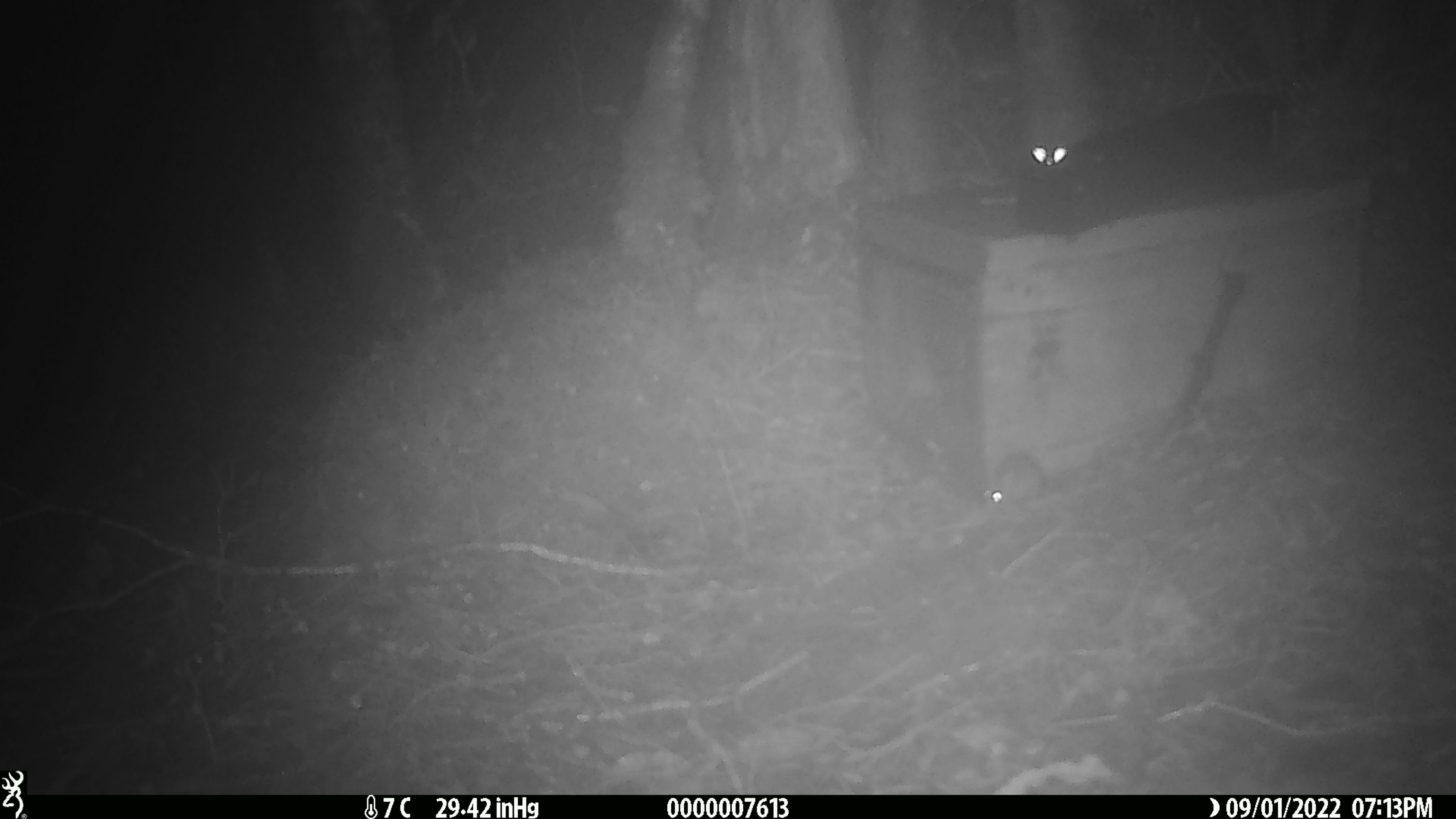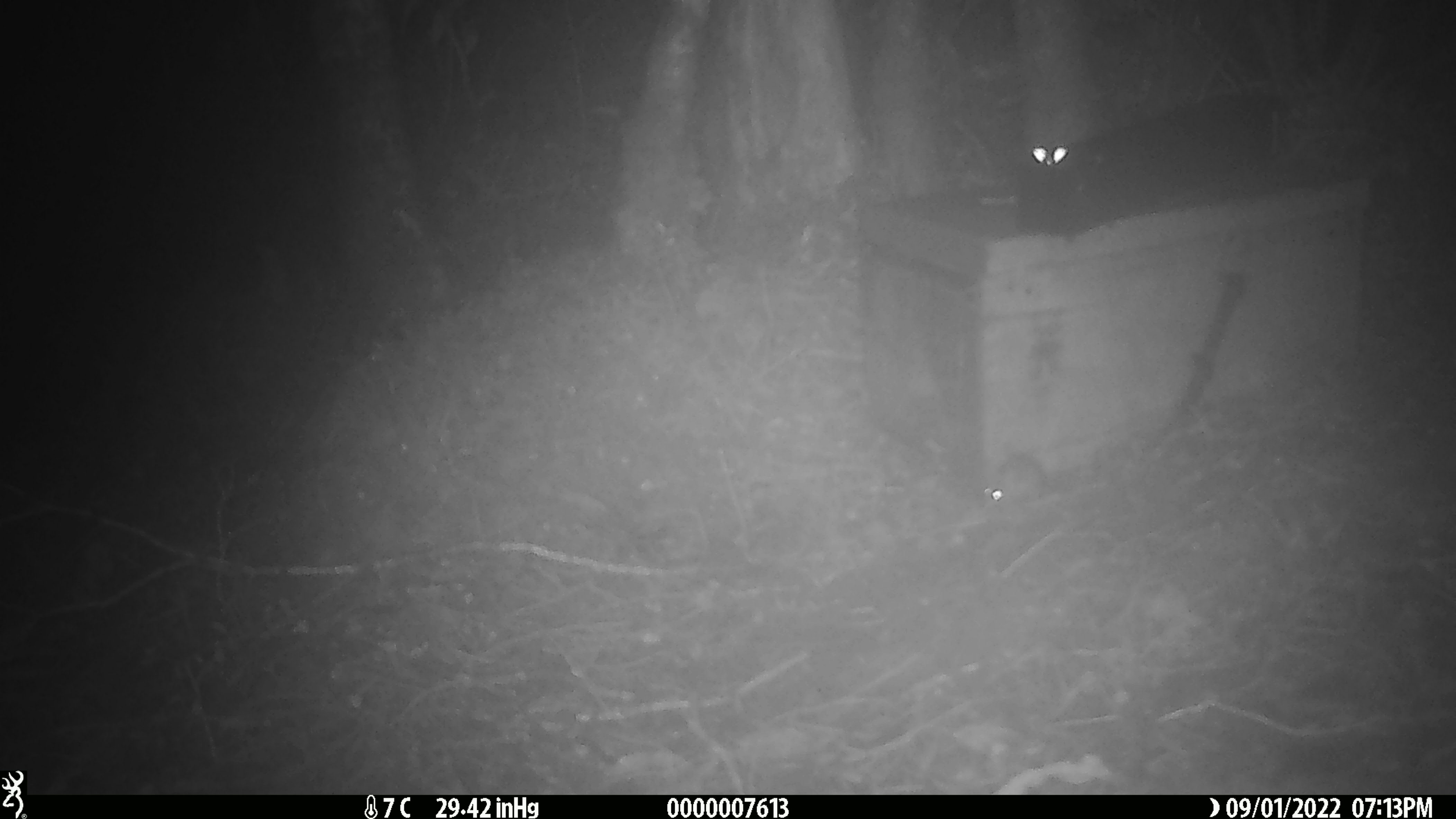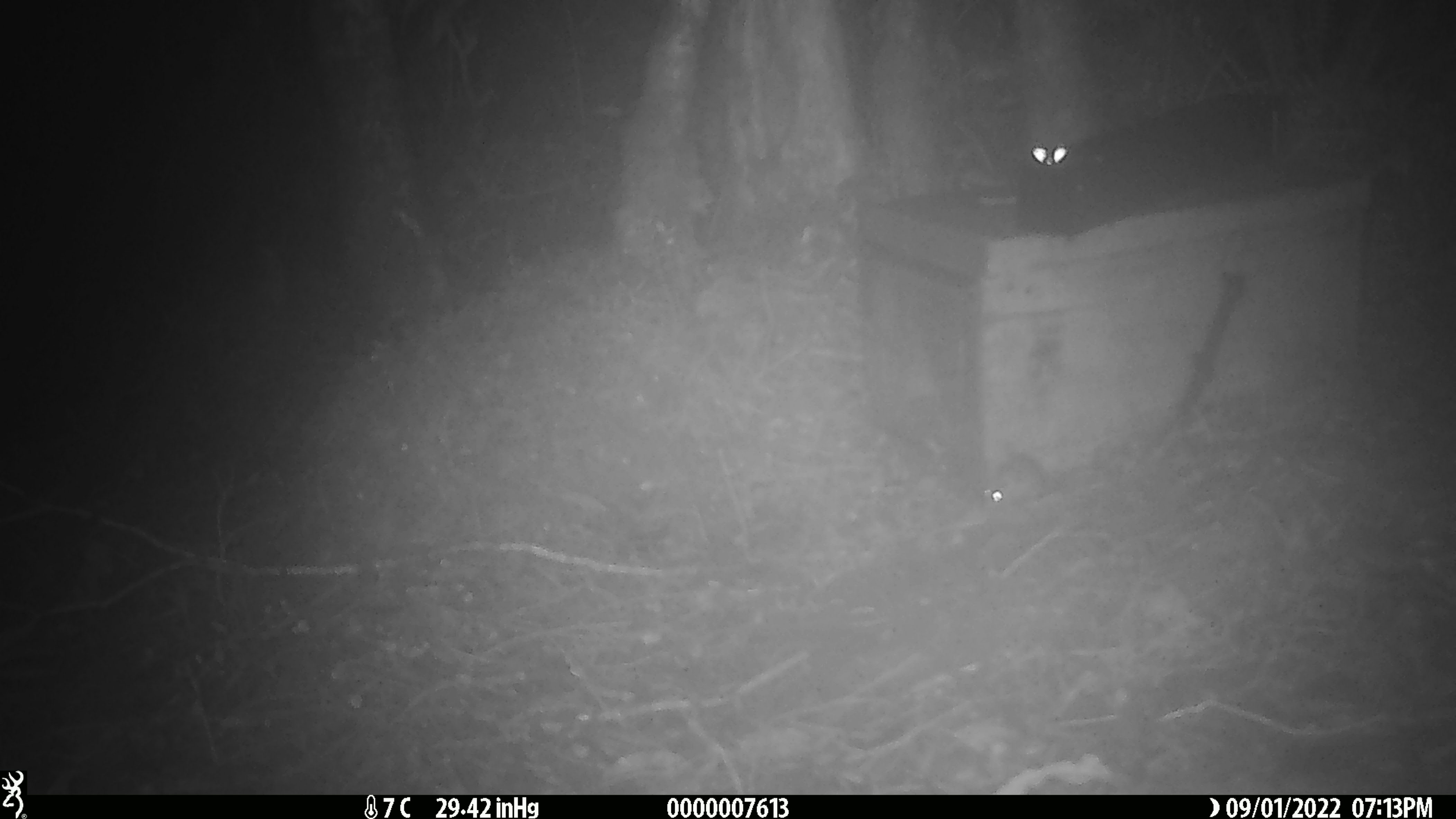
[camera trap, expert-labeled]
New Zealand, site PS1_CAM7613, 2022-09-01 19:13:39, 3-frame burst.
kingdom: Animalia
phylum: Chordata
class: Mammalia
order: Rodentia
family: Muridae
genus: Mus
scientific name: Mus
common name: mouse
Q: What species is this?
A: Mouse (Mus).